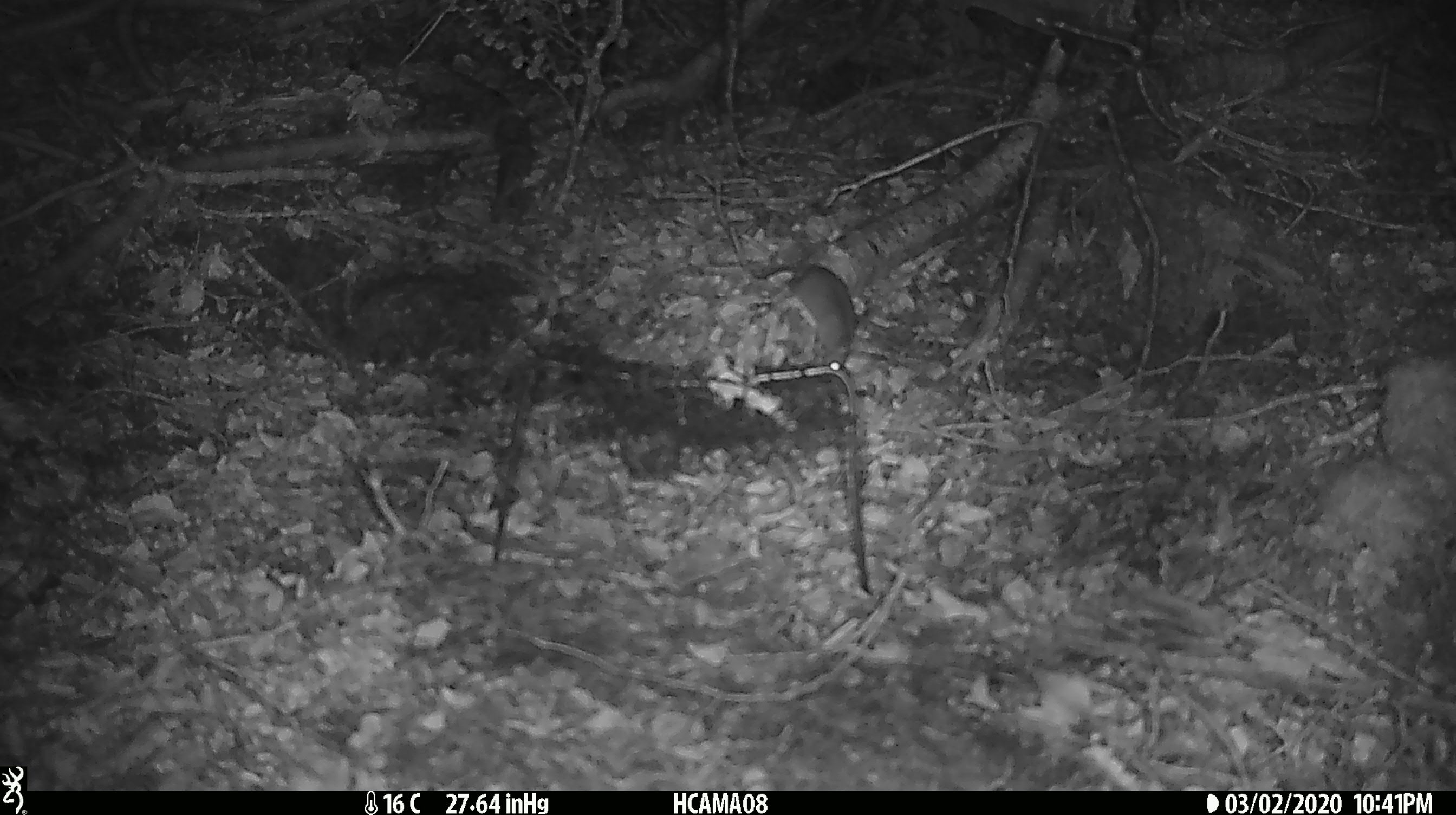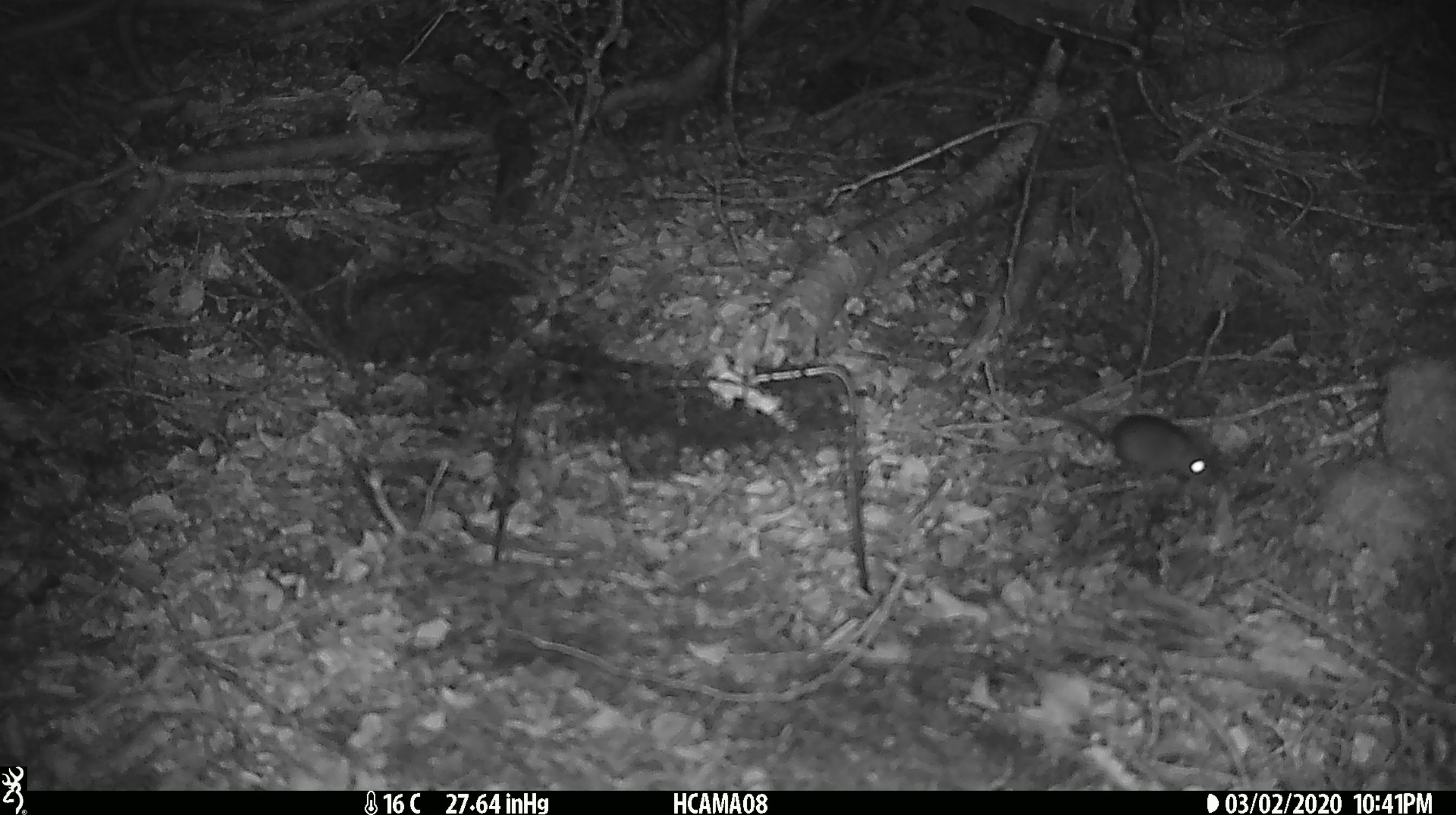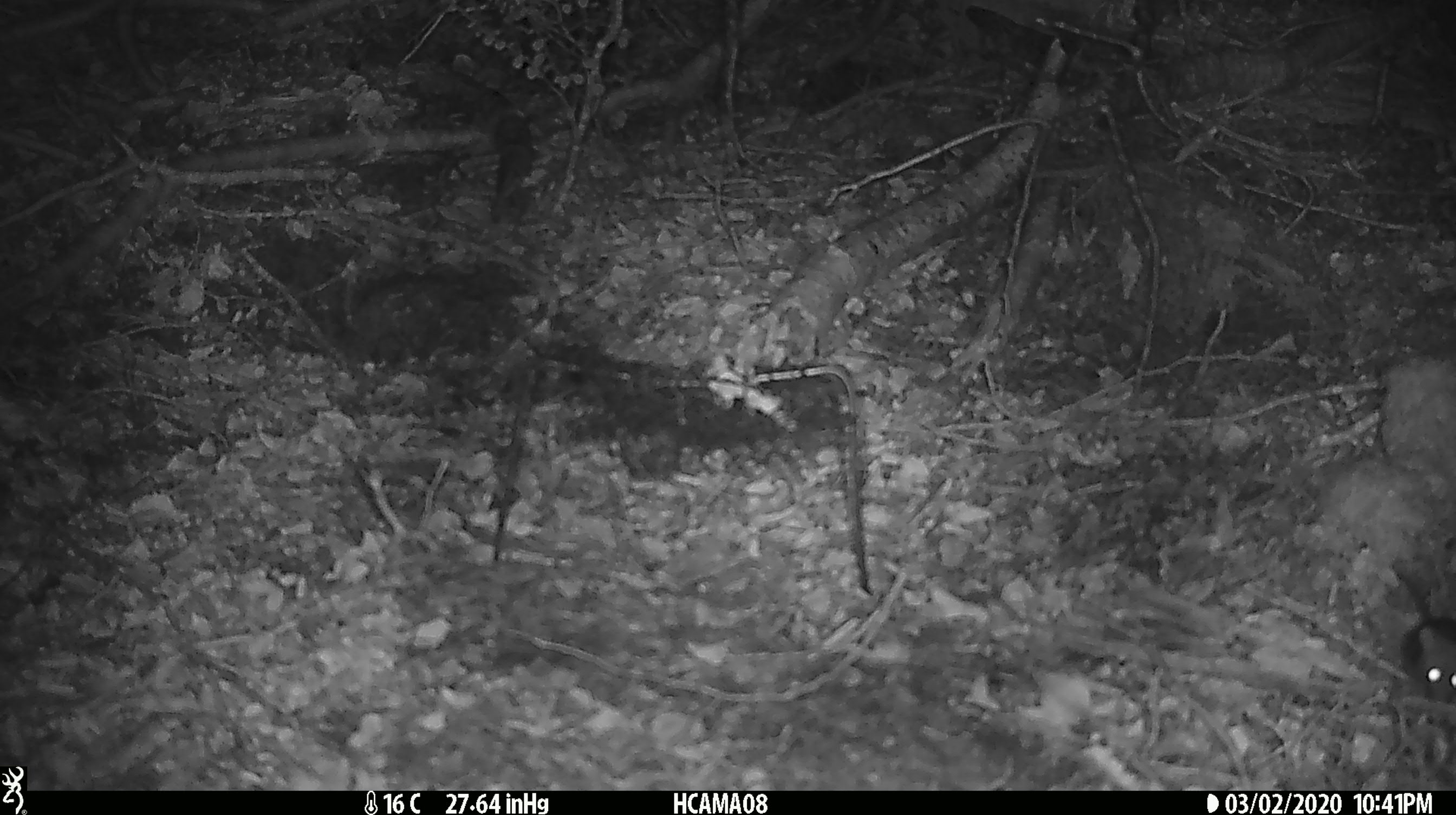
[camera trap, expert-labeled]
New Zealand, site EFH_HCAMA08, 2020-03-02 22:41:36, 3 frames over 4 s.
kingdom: Animalia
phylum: Chordata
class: Mammalia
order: Rodentia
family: Muridae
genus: Mus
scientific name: Mus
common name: mouse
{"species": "mouse (Mus)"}